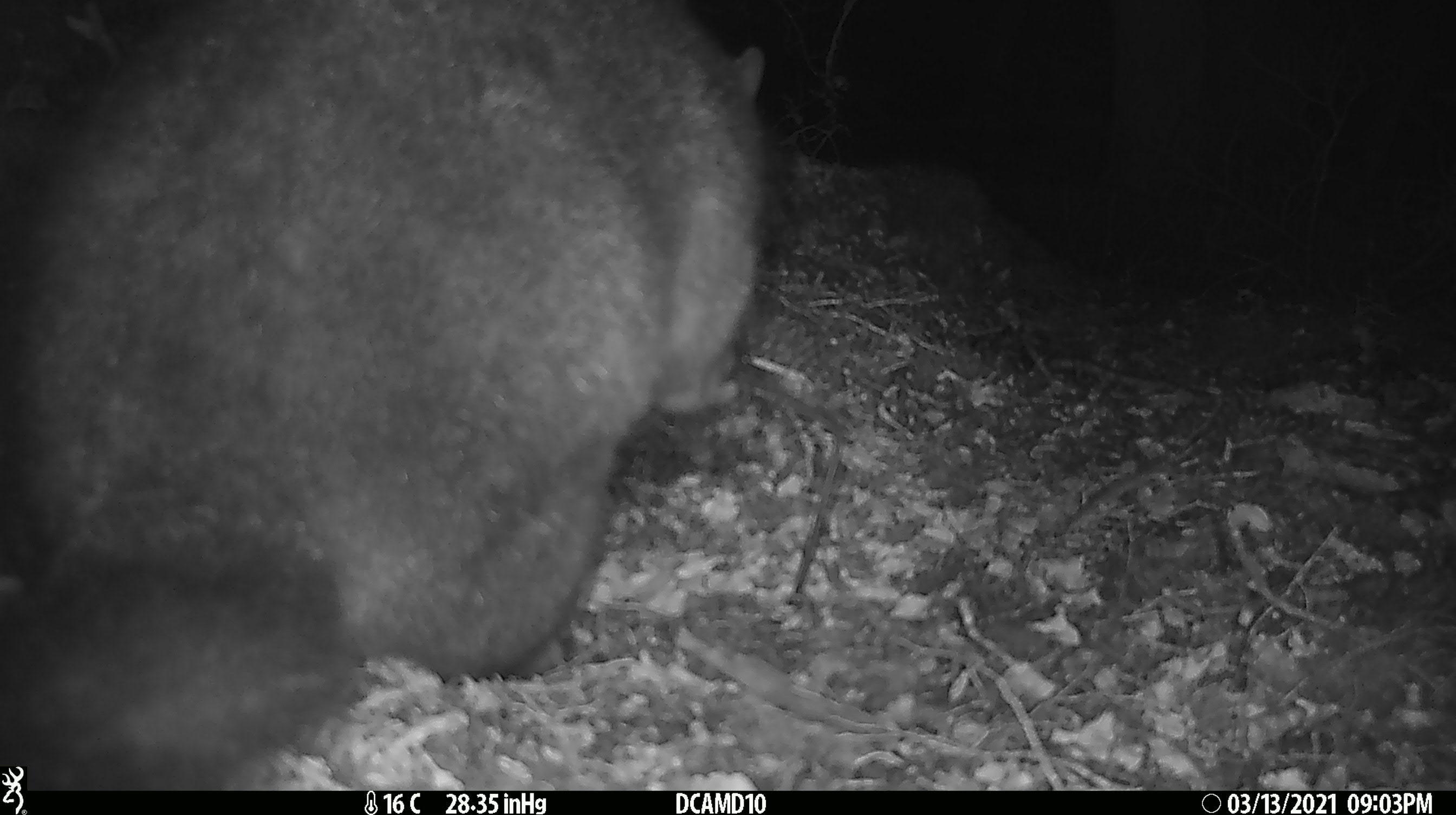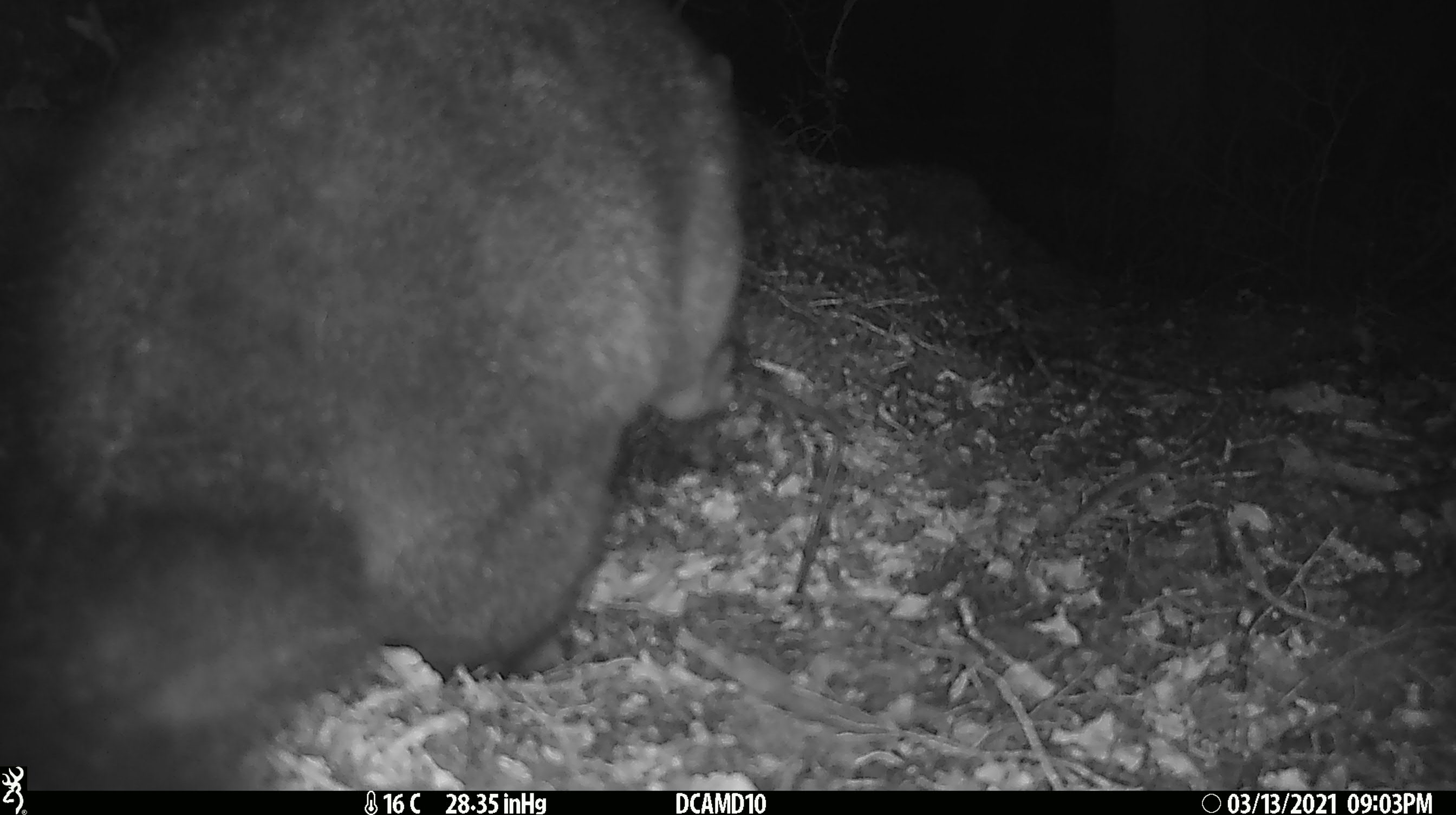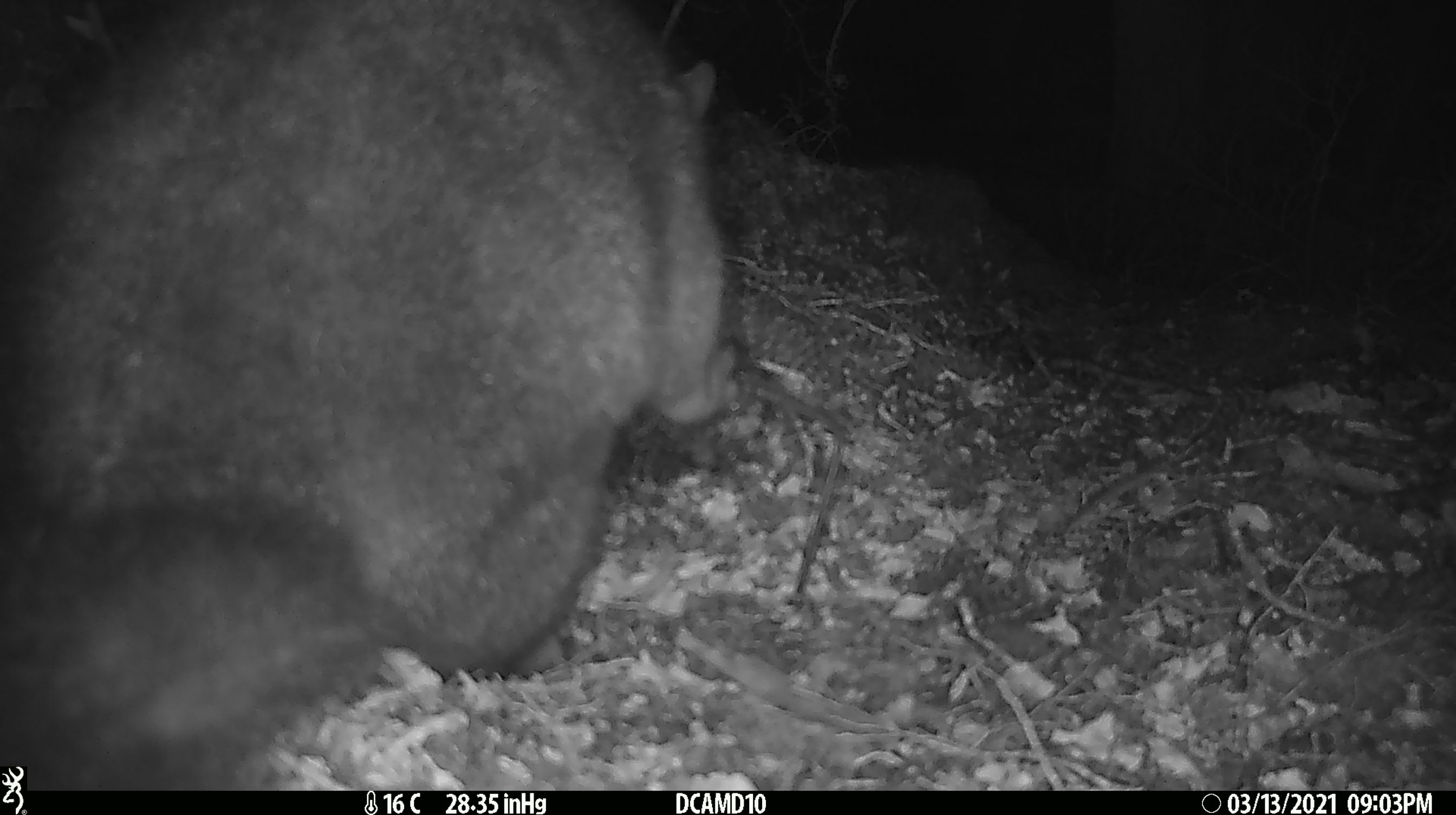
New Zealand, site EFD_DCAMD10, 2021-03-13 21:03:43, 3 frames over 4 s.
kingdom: Animalia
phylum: Chordata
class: Mammalia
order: Diprotodontia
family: Phalangeridae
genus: Trichosurus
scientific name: Trichosurus vulpecula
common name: common brushtail possum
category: possum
Possum (common brushtail possum) (Trichosurus vulpecula).